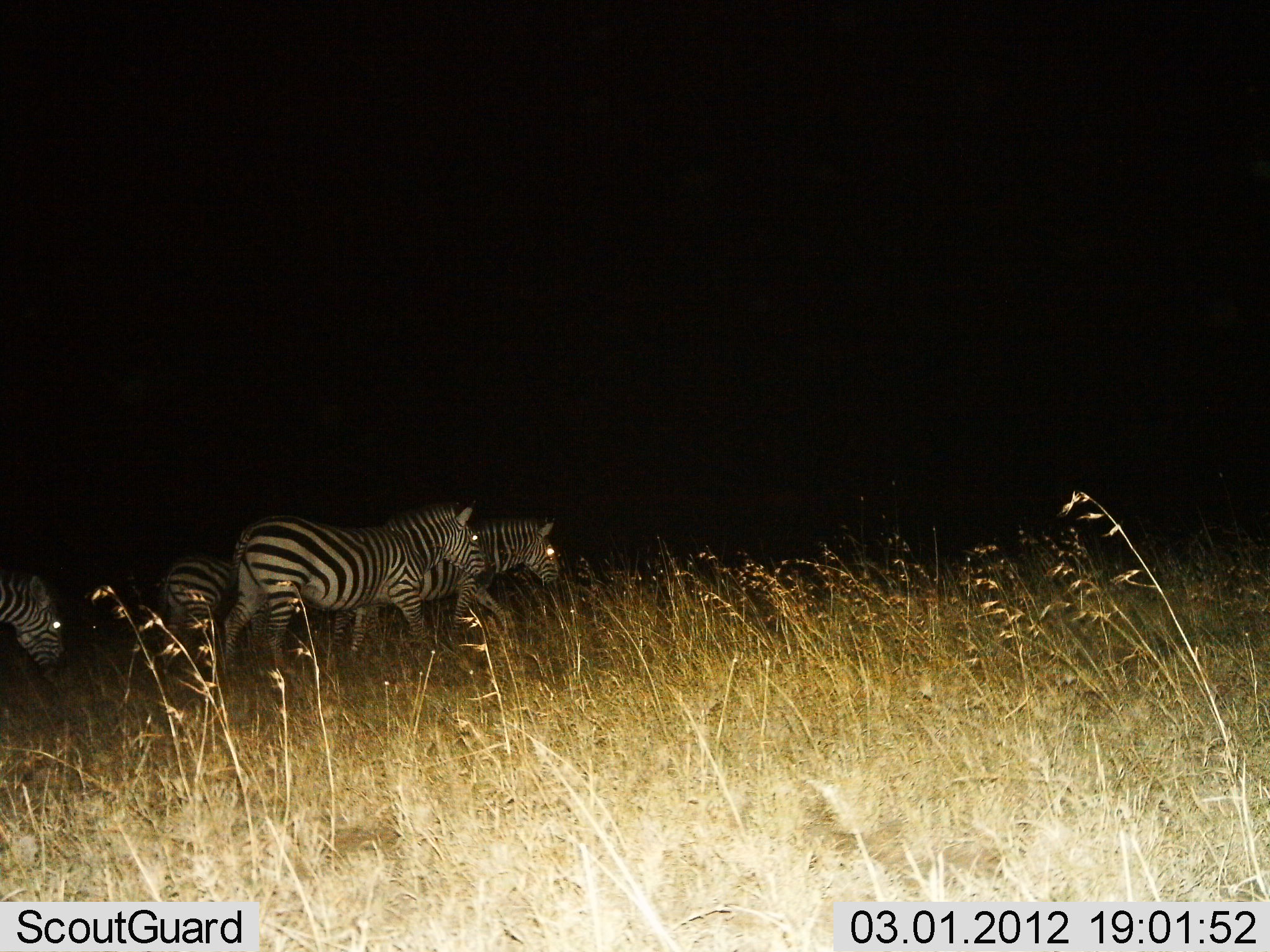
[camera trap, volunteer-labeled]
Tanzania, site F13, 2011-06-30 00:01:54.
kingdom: Animalia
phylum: Chordata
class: Mammalia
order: Perissodactyla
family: Equidae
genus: Equus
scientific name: Equus quagga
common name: plains zebra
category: zebra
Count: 4.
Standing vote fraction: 9%.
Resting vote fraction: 0%.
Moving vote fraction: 91%.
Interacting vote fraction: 0%.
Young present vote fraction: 0%.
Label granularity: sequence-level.